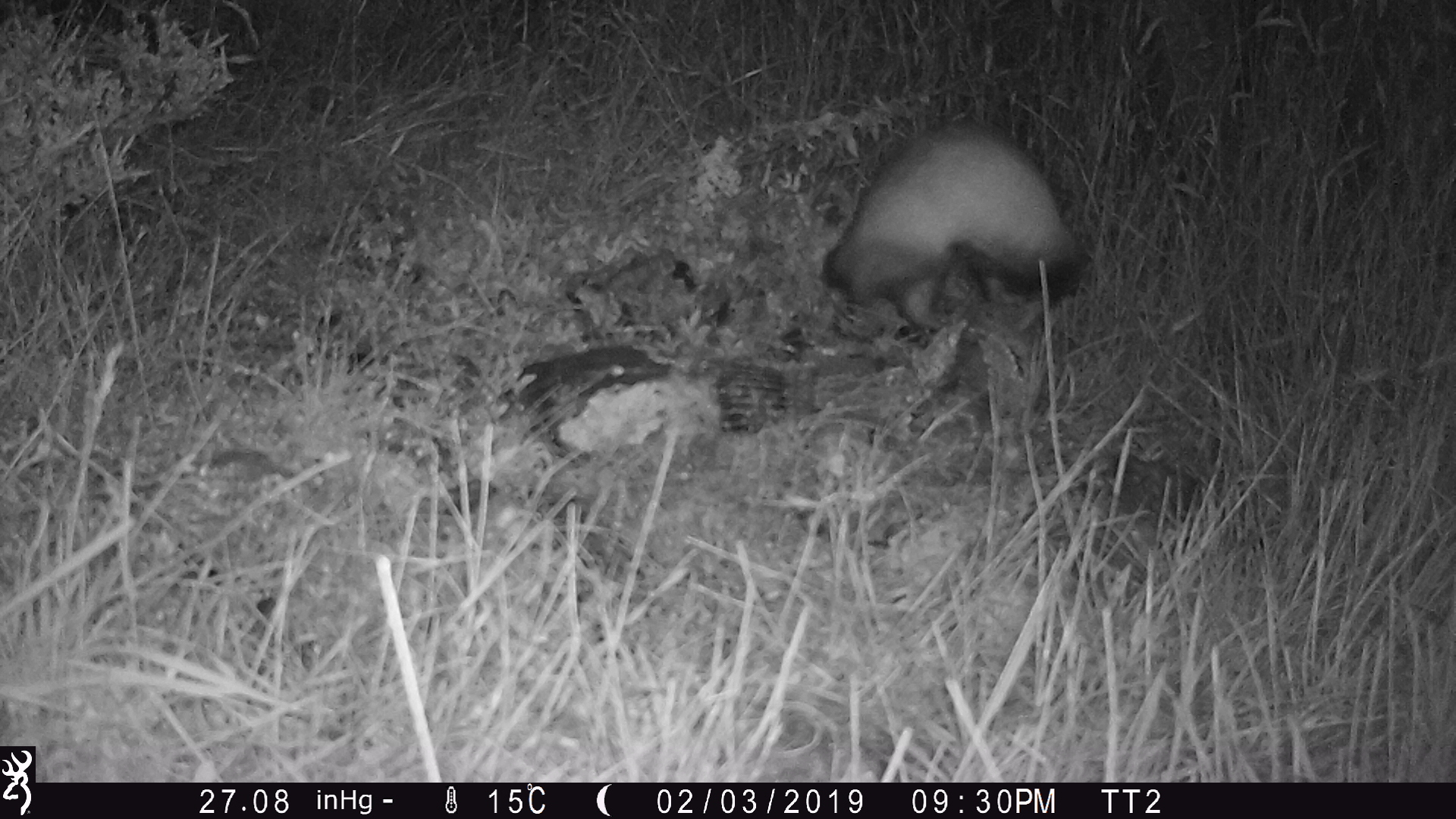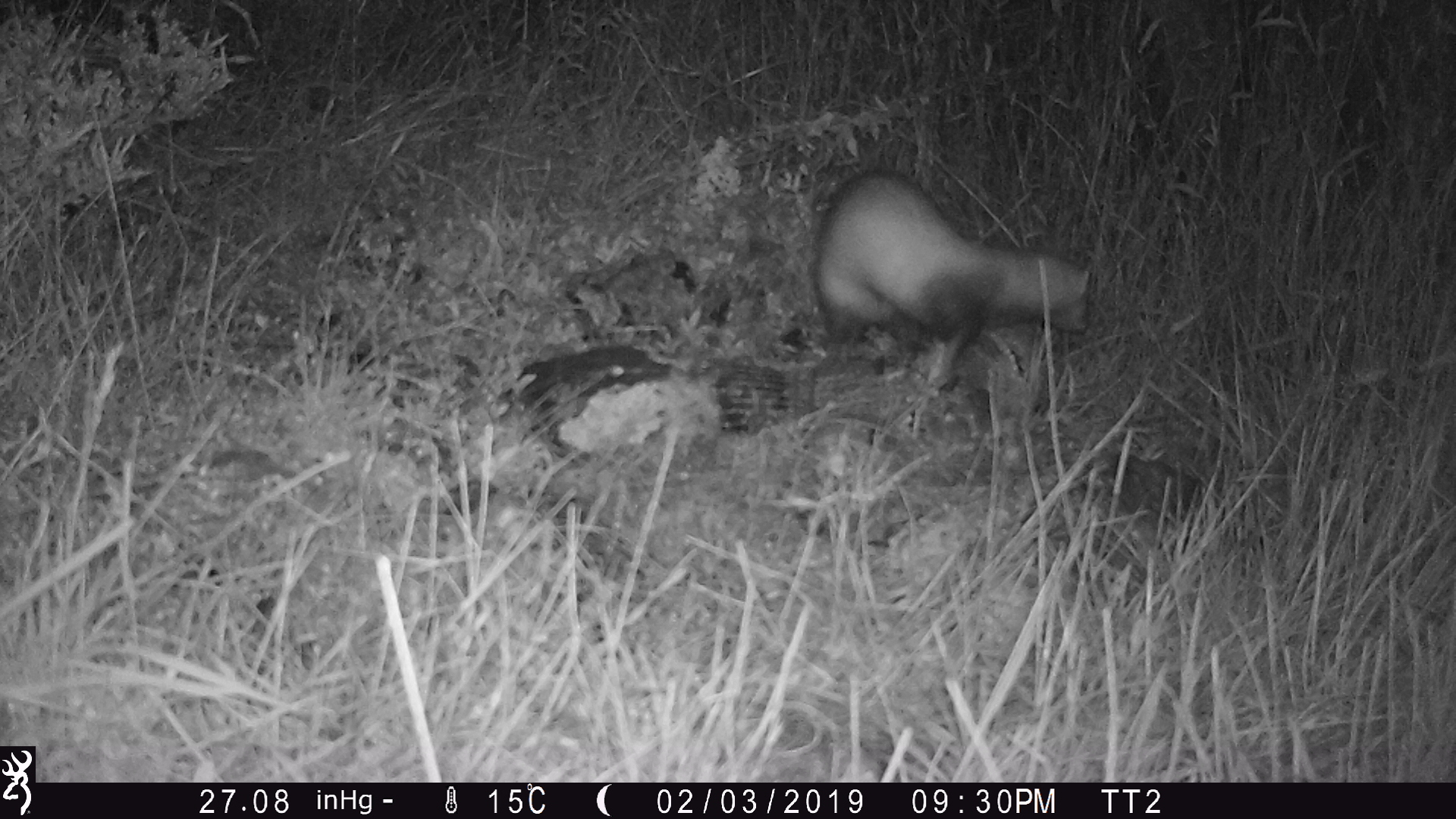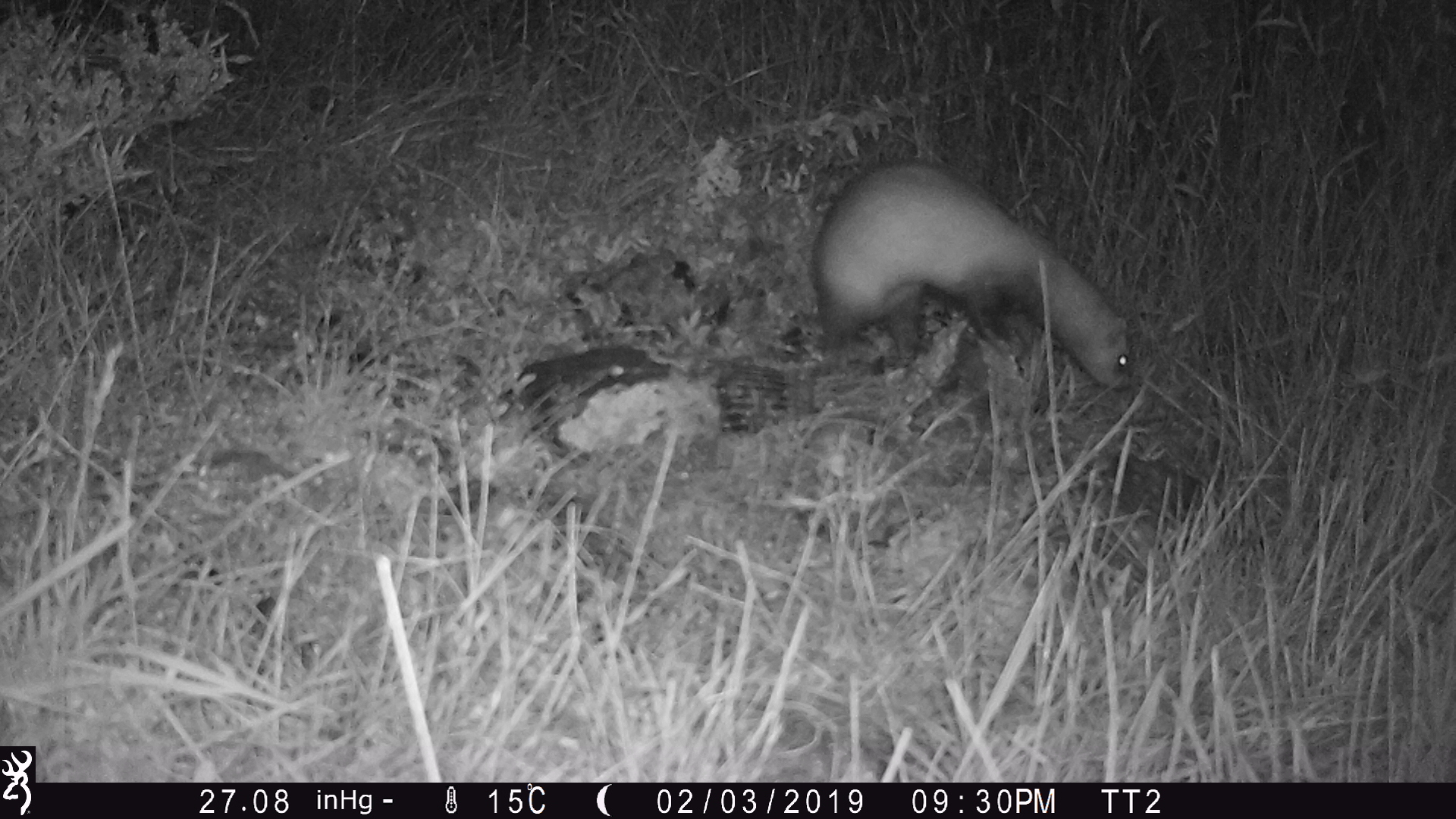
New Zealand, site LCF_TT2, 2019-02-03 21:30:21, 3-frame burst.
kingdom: Animalia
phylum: Chordata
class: Mammalia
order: Carnivora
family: Mustelidae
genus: Mustela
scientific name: Mustela furo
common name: ferret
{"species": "ferret (Mustela furo)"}